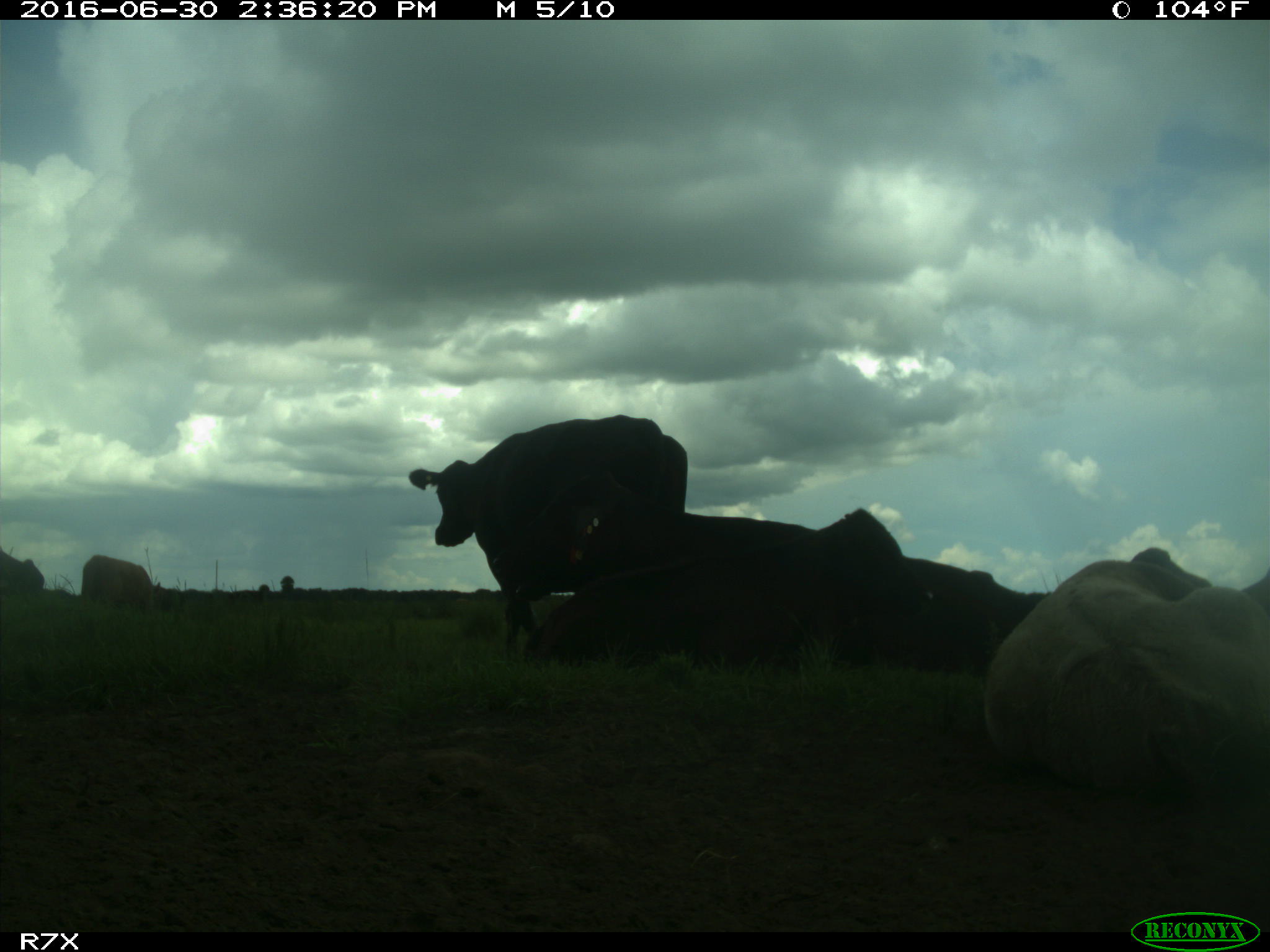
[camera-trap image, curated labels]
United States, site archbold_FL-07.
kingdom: Animalia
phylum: Chordata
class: Mammalia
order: Artiodactyla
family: Bovidae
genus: Bos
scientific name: Bos taurus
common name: domestic cow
Bos taurus (domestic cow).